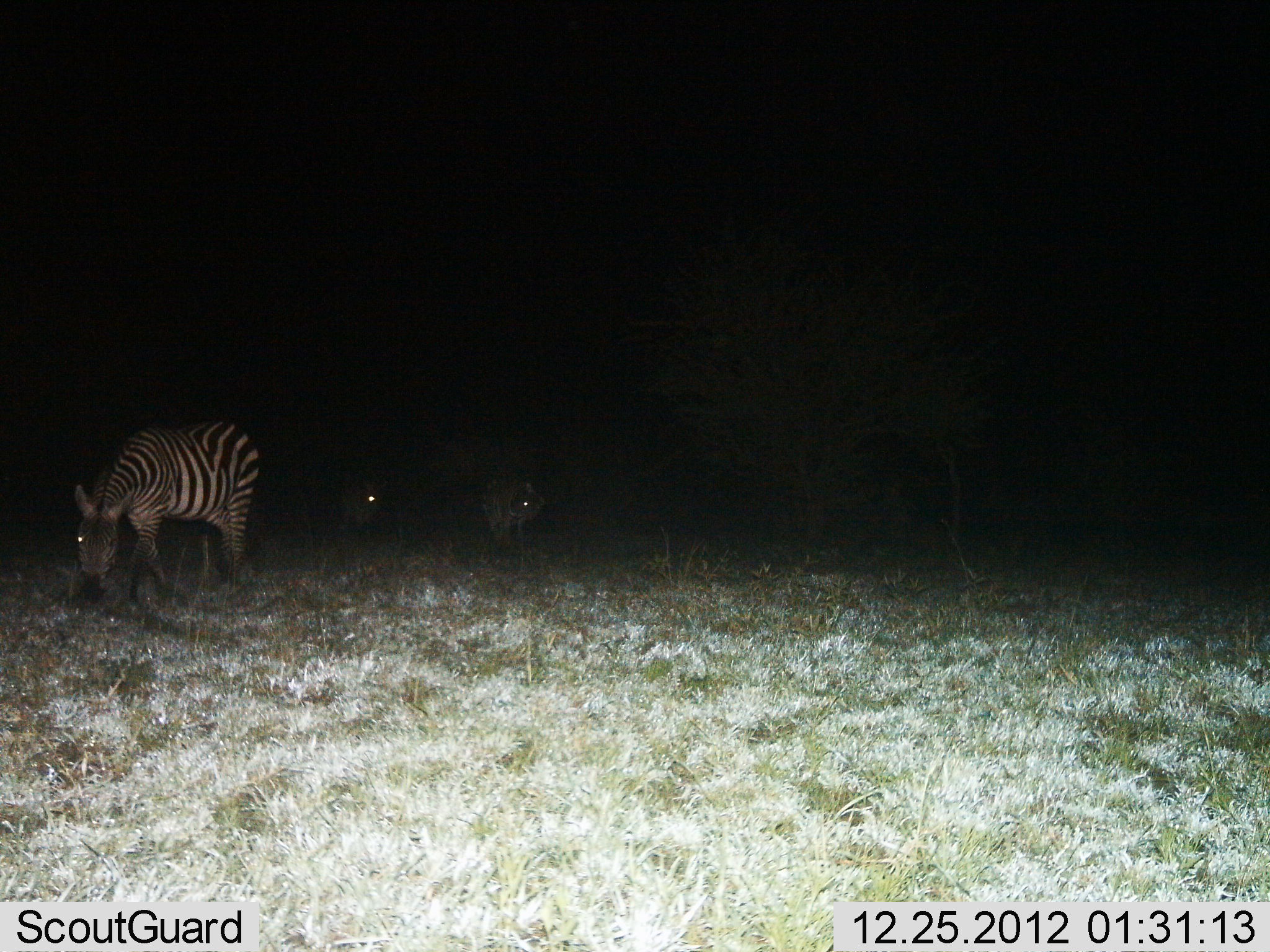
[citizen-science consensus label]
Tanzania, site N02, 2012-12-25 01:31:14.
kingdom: Animalia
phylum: Chordata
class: Mammalia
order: Perissodactyla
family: Equidae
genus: Equus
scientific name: Equus quagga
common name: plains zebra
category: zebra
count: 3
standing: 32%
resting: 0%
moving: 12%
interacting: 0%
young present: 2%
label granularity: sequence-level